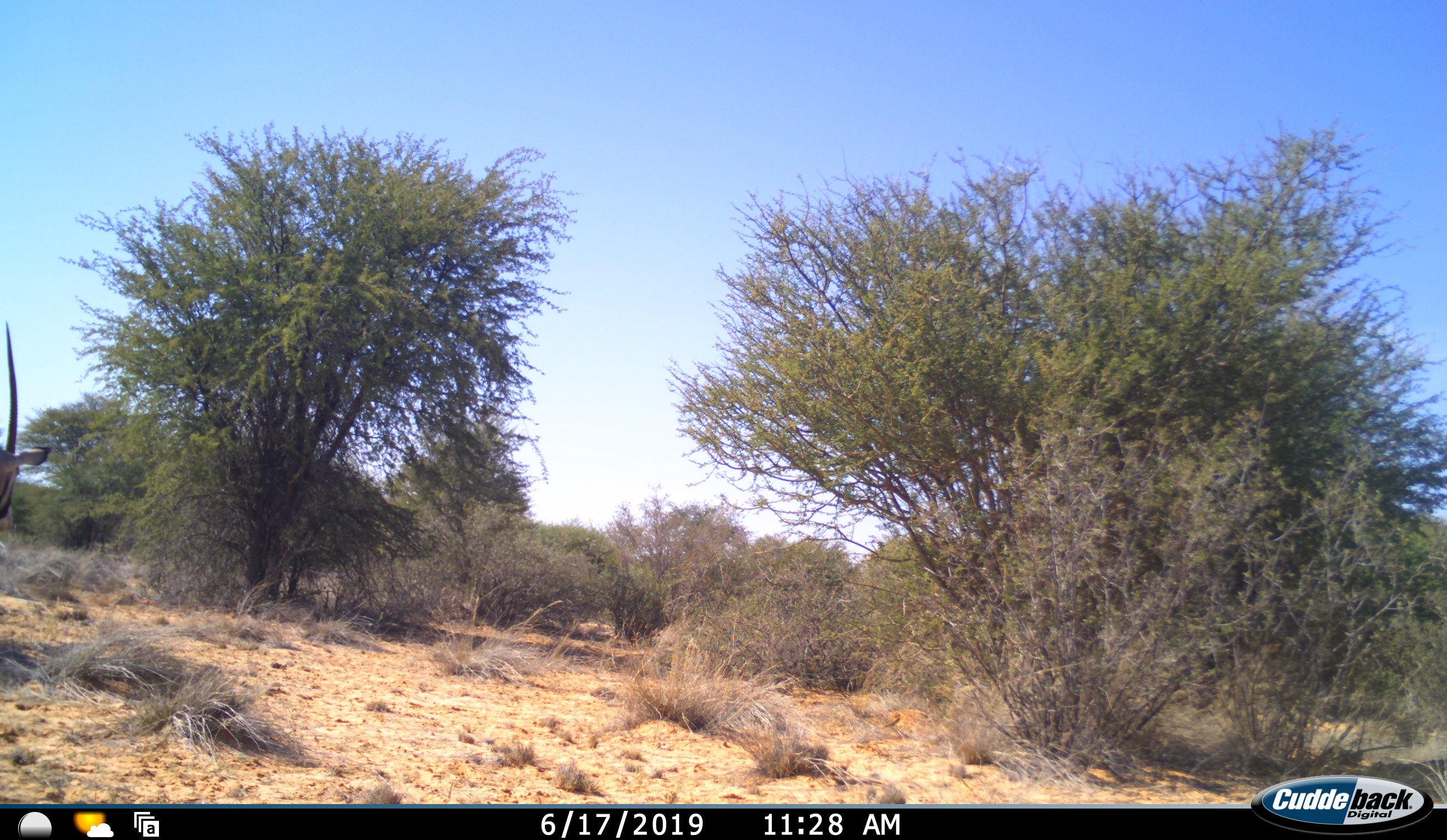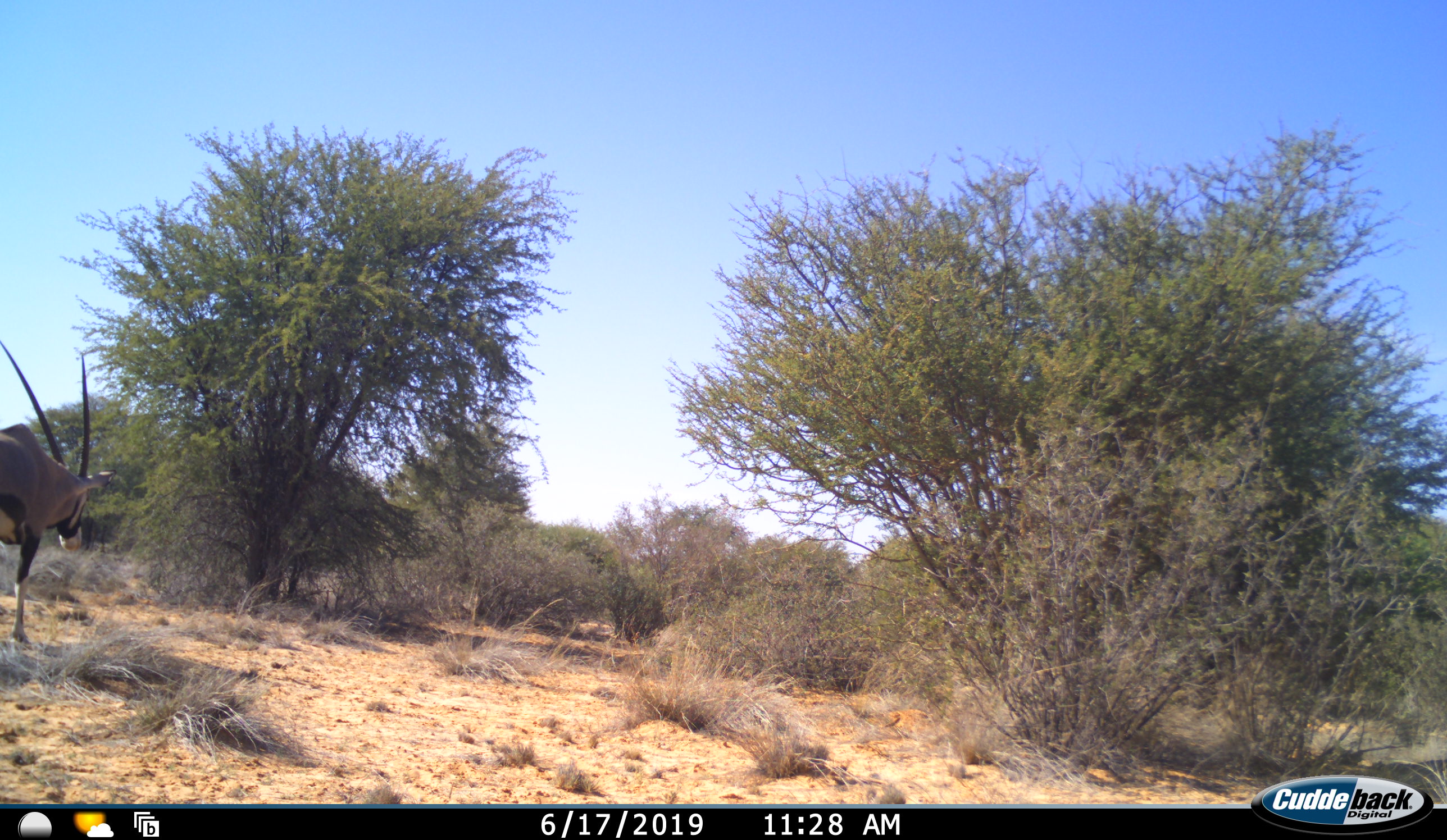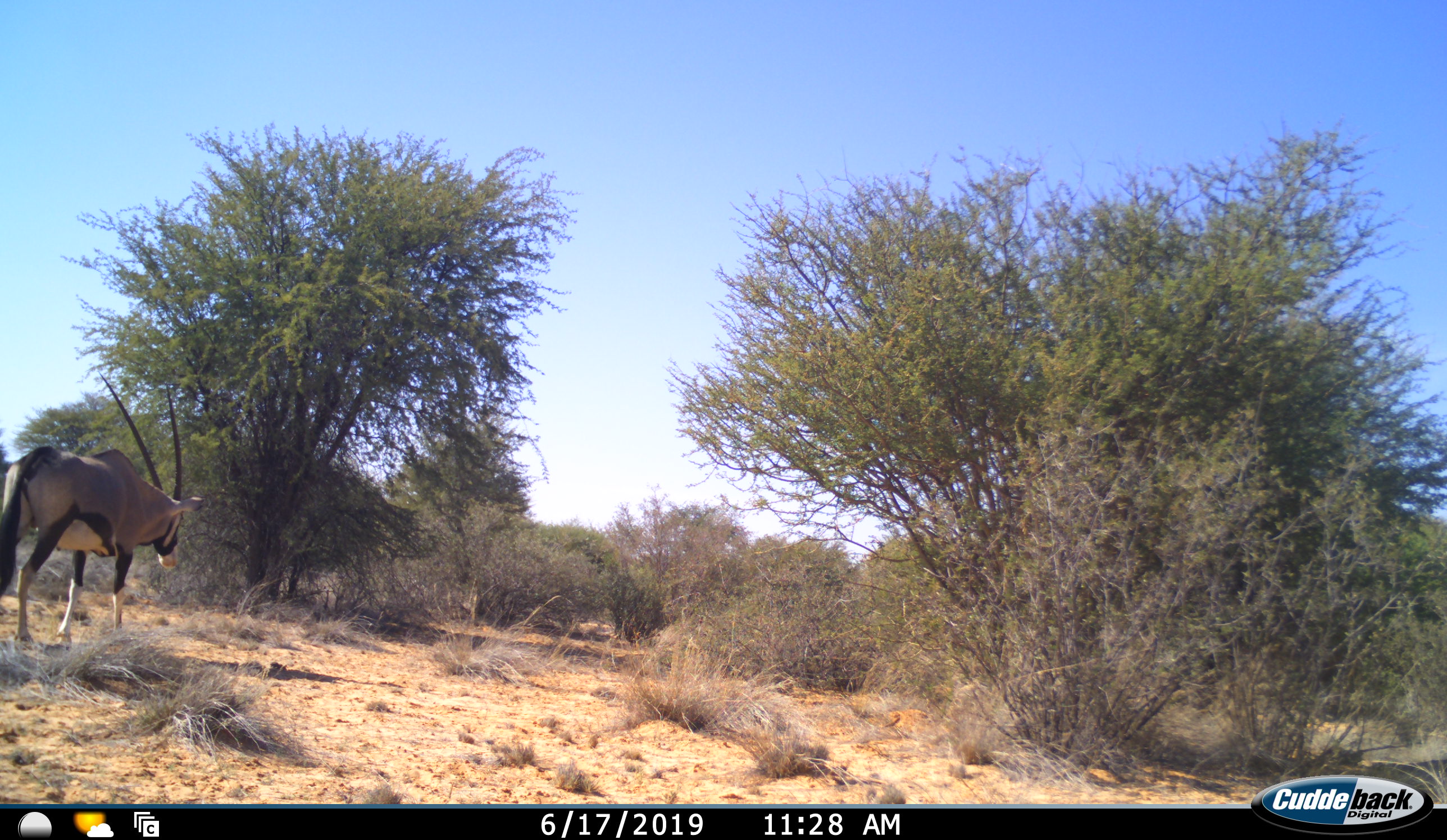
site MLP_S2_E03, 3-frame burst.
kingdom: Animalia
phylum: Chordata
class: Mammalia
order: Artiodactyla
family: Bovidae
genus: Oryx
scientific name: Oryx gazella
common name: gemsbok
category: oryx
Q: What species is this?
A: Oryx (gemsbok) (Oryx gazella).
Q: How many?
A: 1.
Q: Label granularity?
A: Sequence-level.